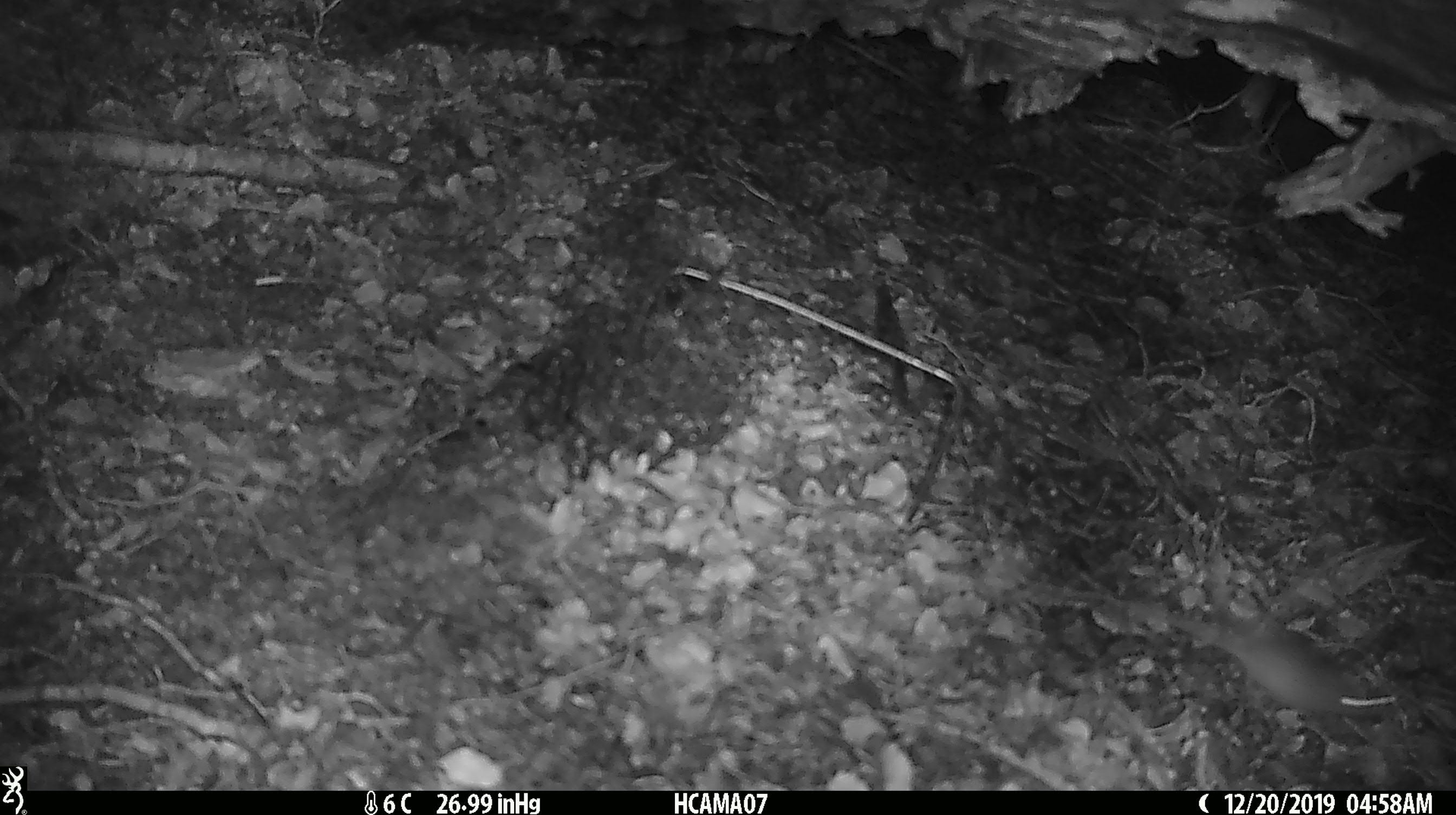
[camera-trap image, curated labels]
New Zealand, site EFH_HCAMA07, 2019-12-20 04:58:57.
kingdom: Animalia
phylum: Chordata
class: Mammalia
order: Rodentia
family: Muridae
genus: Mus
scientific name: Mus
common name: mouse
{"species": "mouse (Mus)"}